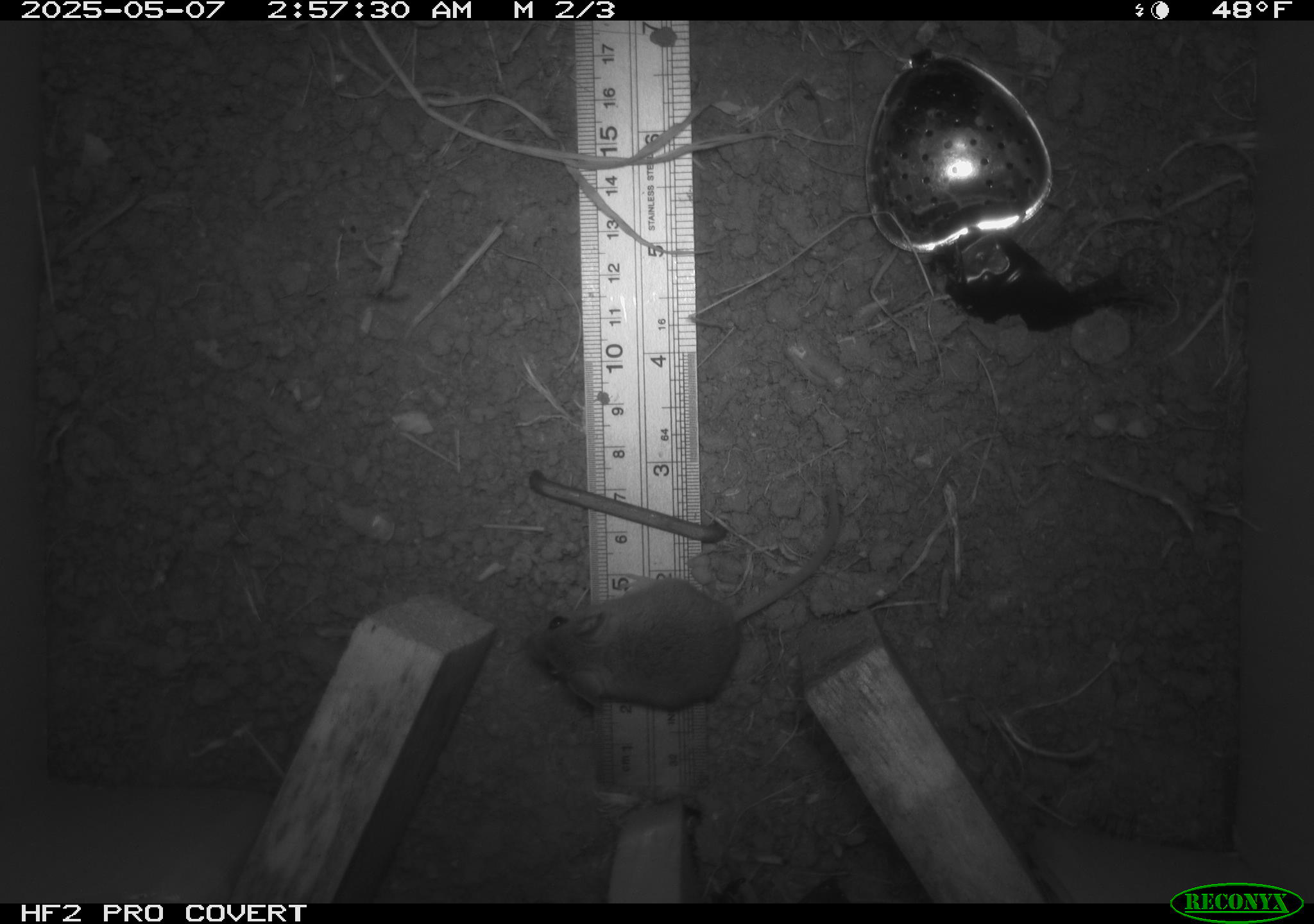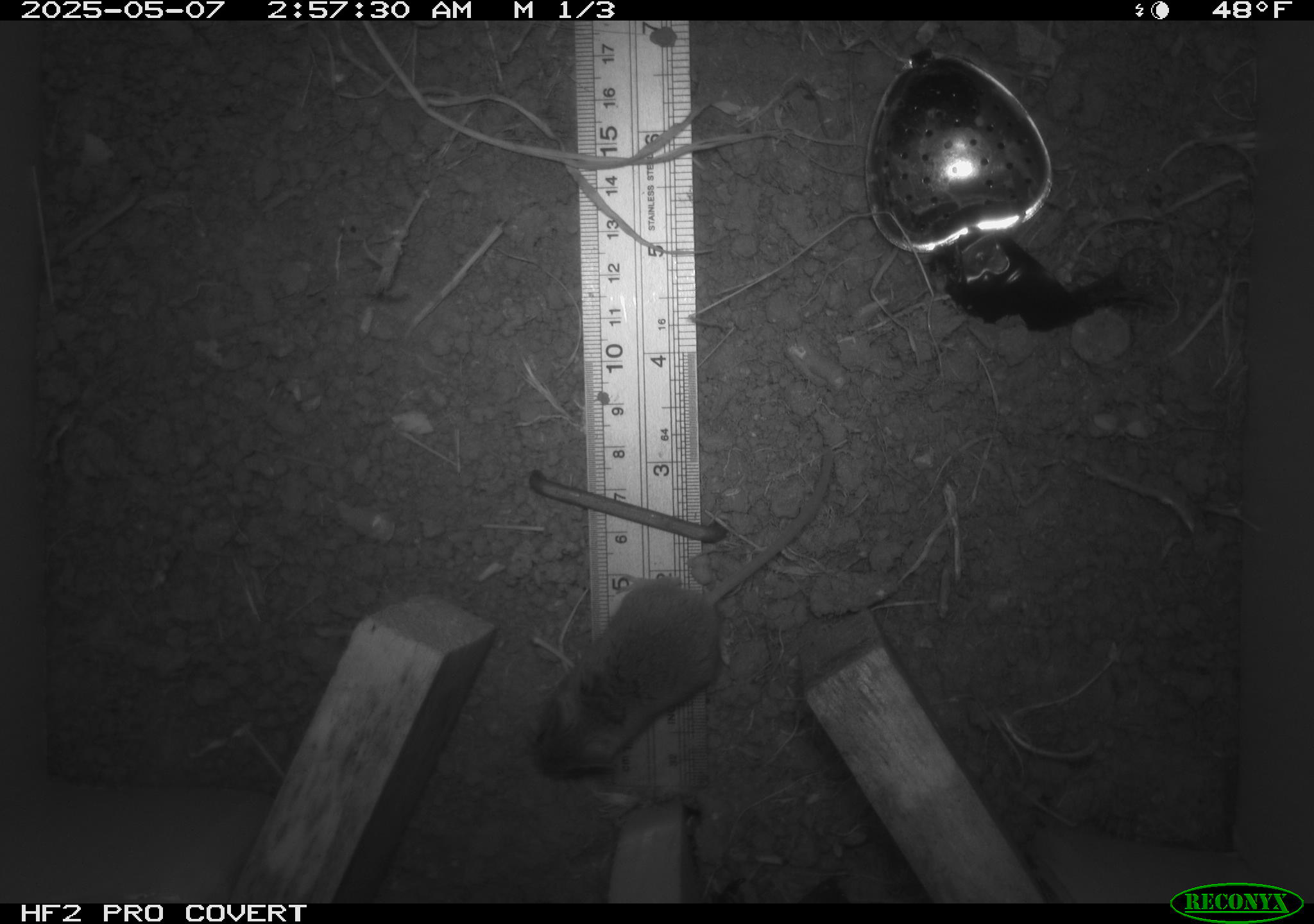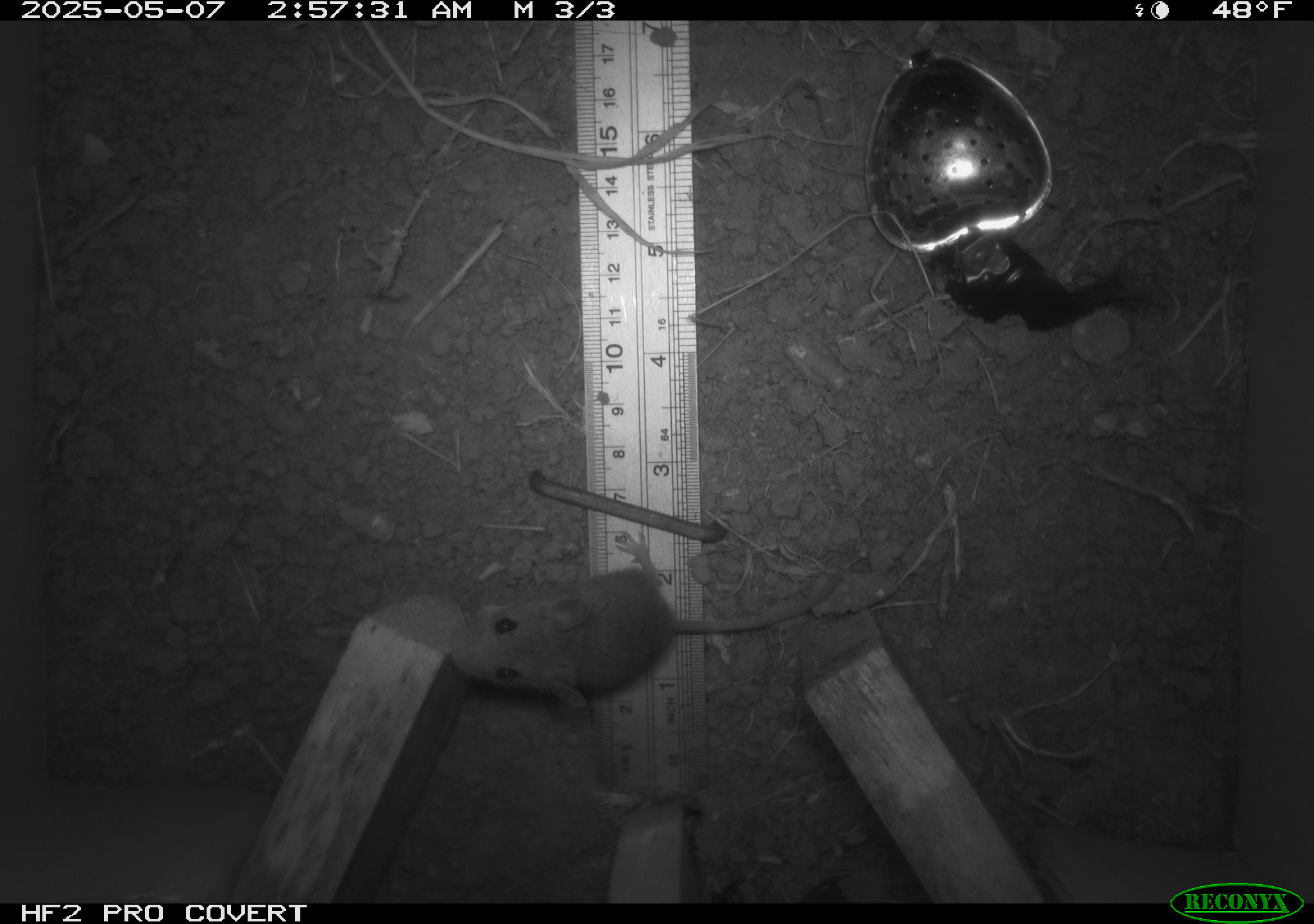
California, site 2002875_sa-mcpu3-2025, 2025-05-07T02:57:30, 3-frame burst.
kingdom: Animalia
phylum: Chordata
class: Mammalia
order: Rodentia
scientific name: Rodentia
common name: mouse species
Mouse species (Rodentia).